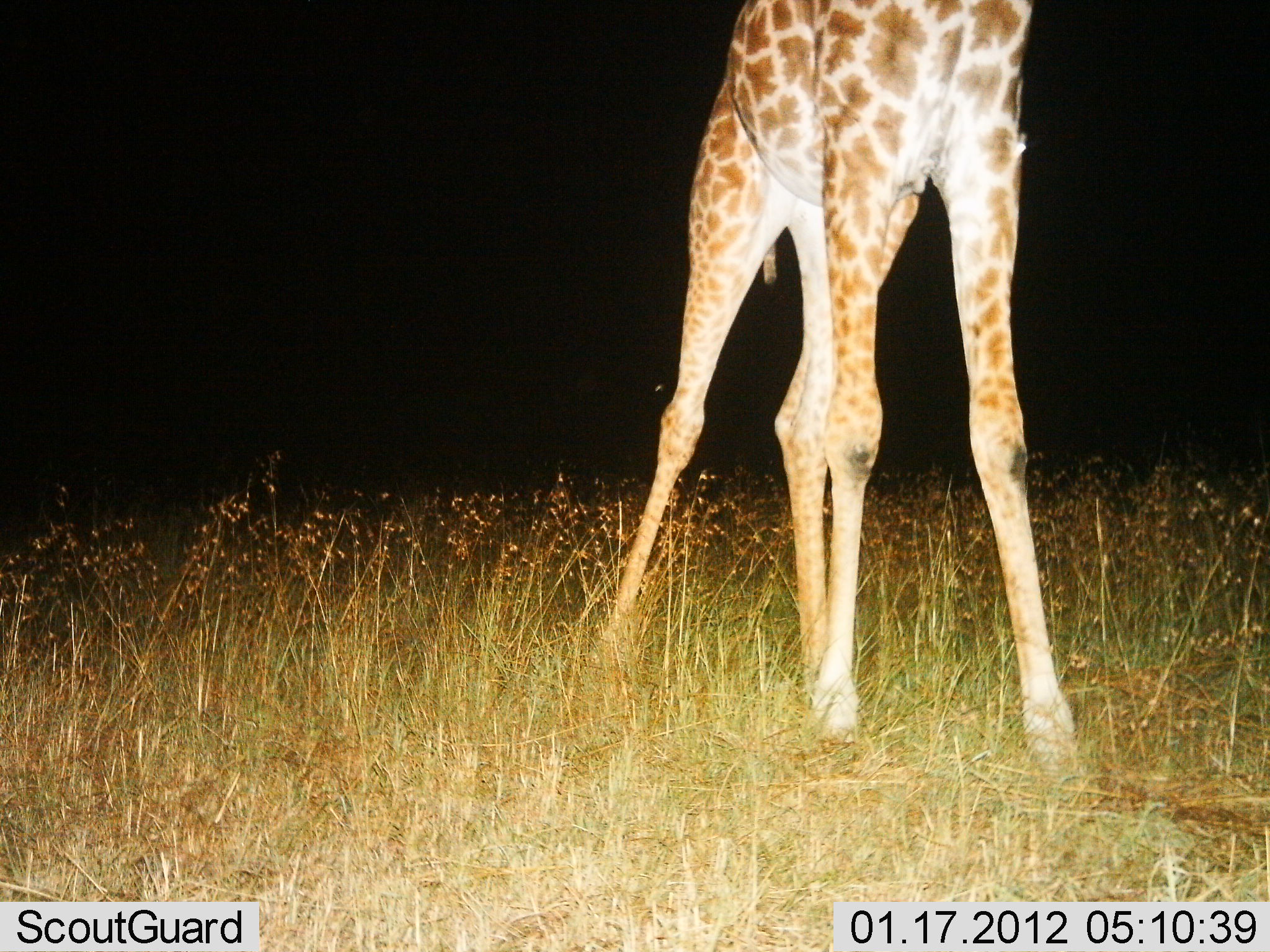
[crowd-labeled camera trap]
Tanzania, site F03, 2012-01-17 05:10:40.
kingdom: Animalia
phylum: Chordata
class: Mammalia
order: Artiodactyla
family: Giraffidae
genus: Giraffa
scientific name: Giraffa camelopardalis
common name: giraffe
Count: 1.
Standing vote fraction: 85%.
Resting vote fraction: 0%.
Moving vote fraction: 15%.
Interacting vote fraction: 0%.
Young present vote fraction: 5%.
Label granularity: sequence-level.